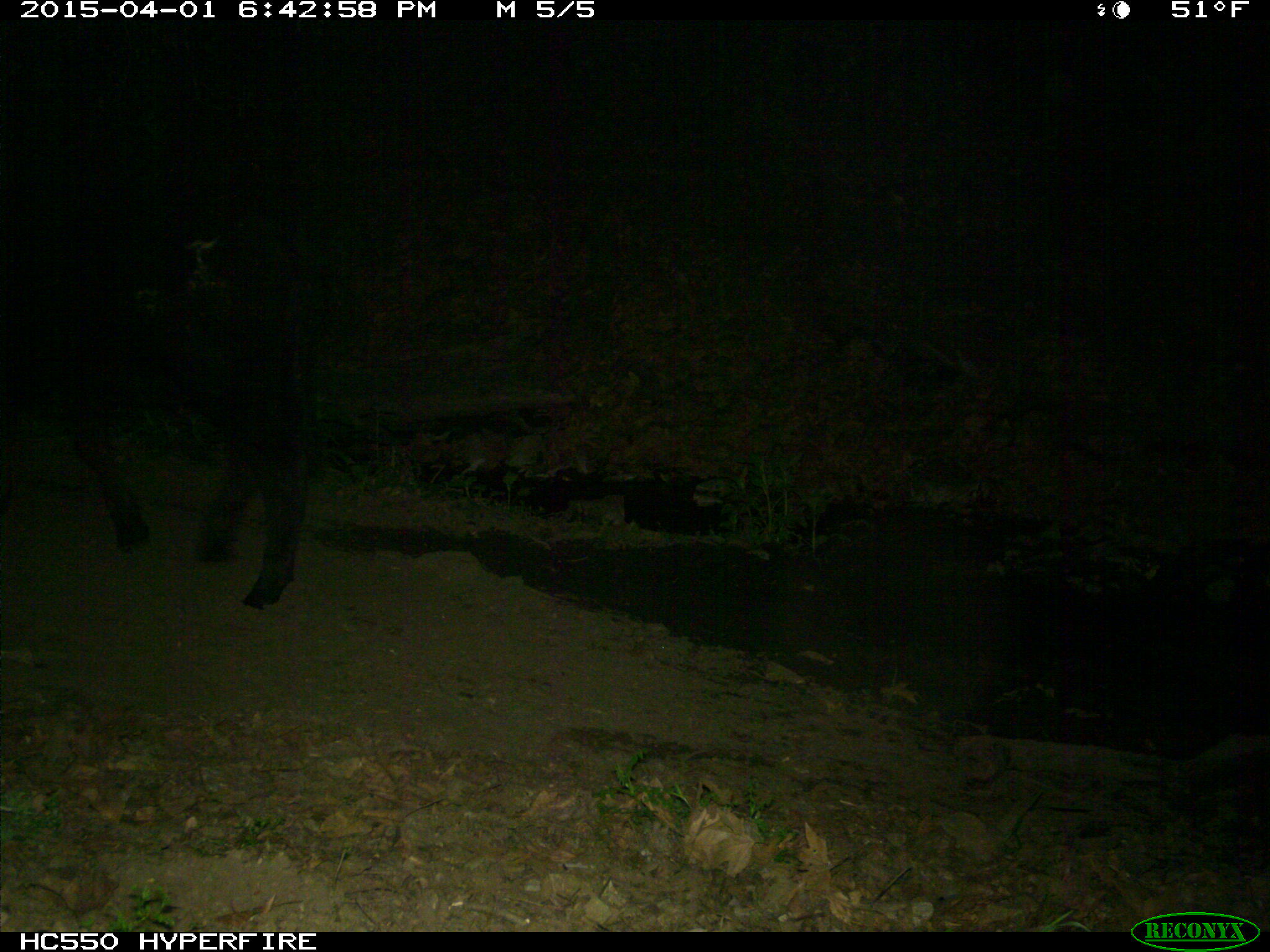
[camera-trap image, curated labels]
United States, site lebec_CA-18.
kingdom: Animalia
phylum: Chordata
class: Mammalia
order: Artiodactyla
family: Bovidae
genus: Bos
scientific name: Bos taurus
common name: domestic cow